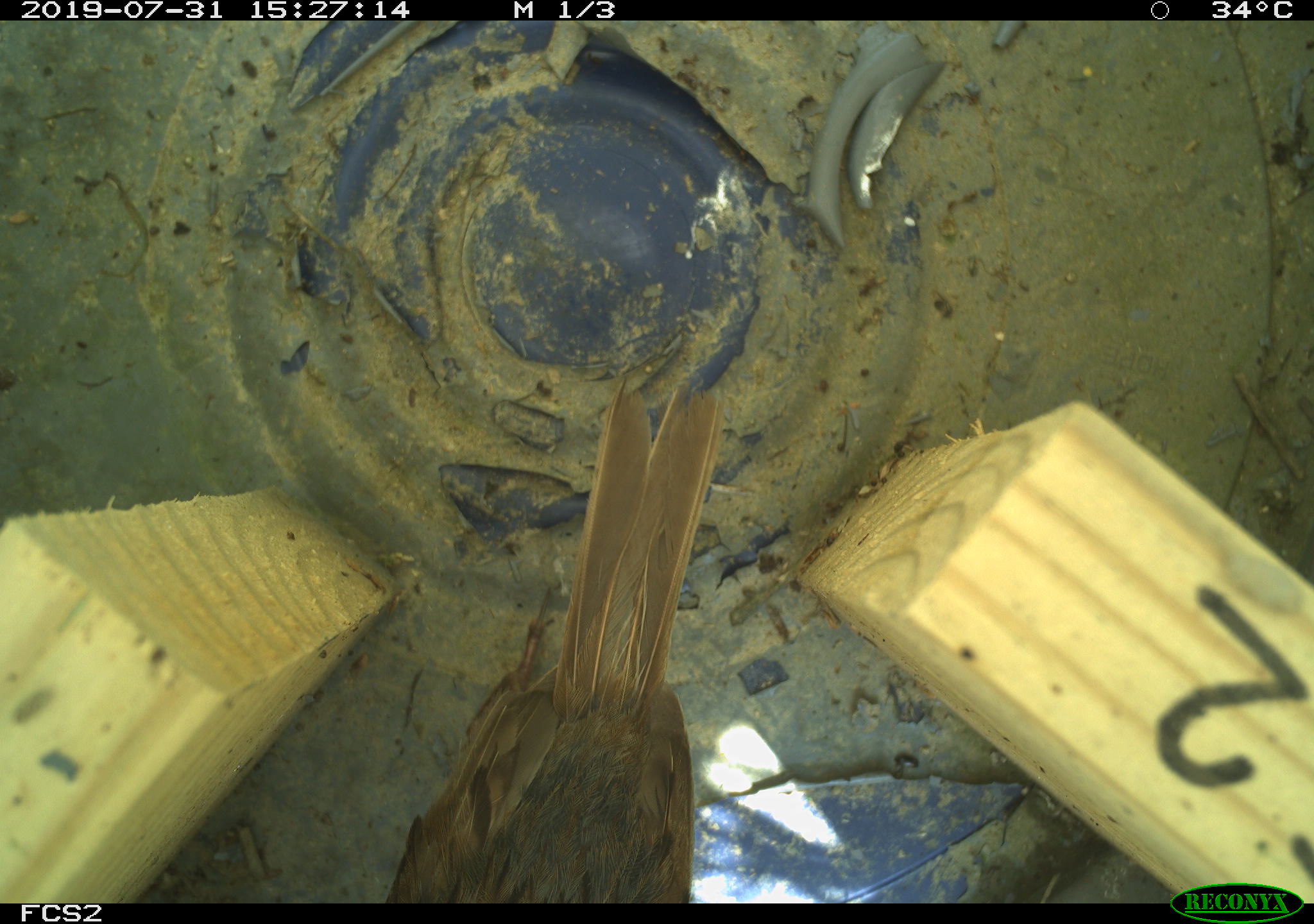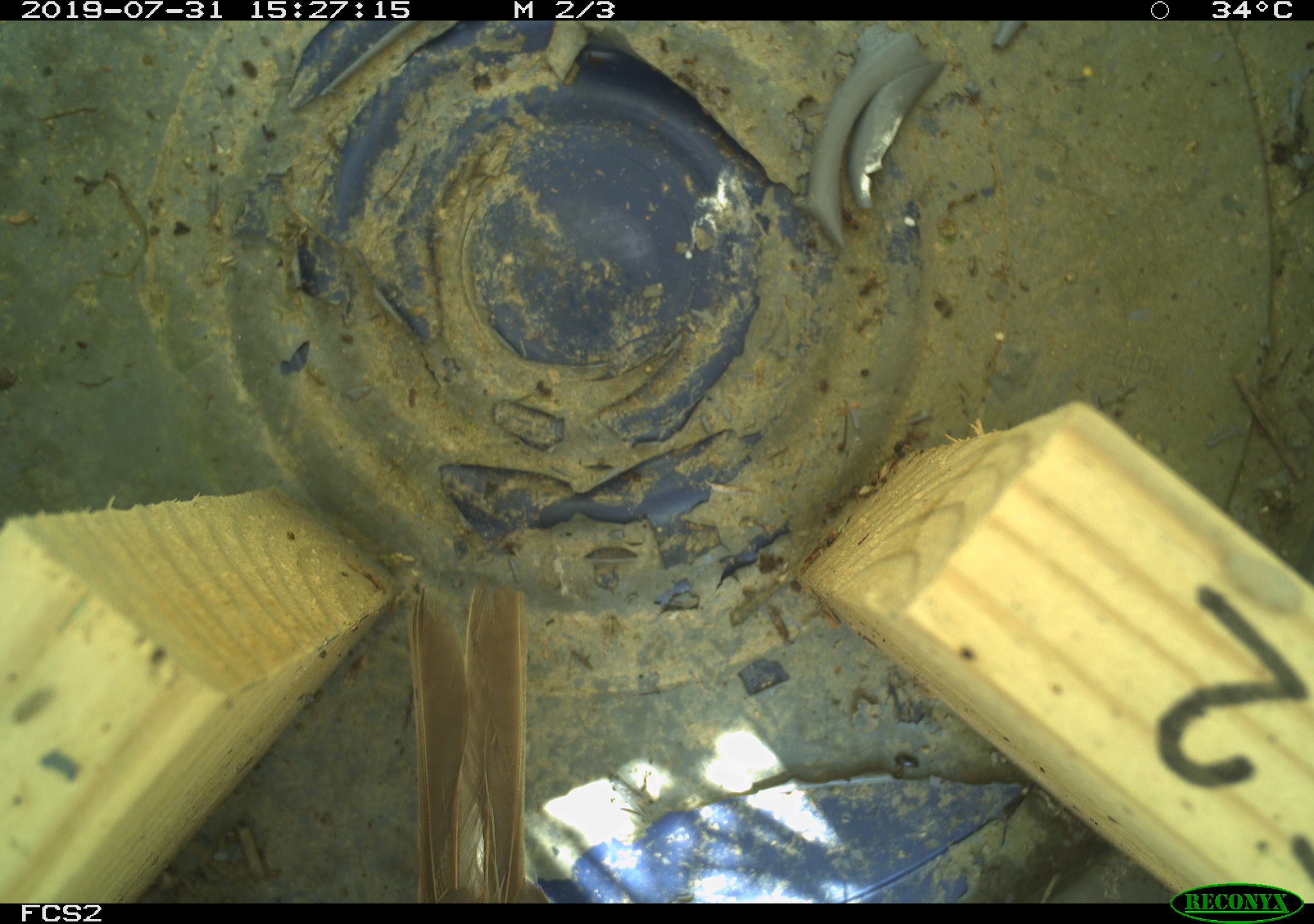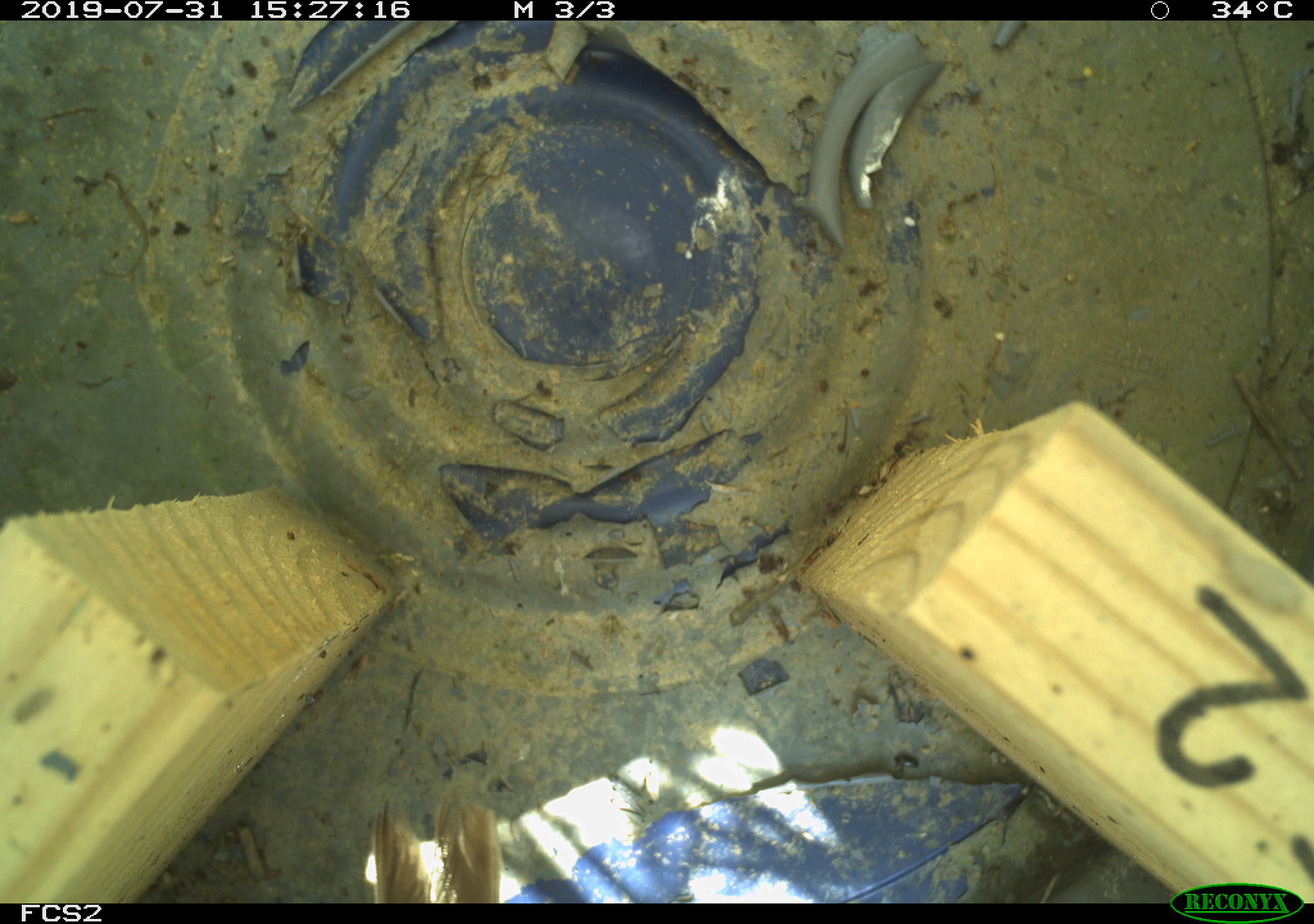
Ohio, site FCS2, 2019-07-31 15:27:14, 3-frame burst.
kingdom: Animalia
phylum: Chordata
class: Aves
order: Passeriformes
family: Passerellidae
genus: Melospiza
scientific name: Melospiza melodia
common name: song sparrow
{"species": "song sparrow (Melospiza melodia)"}